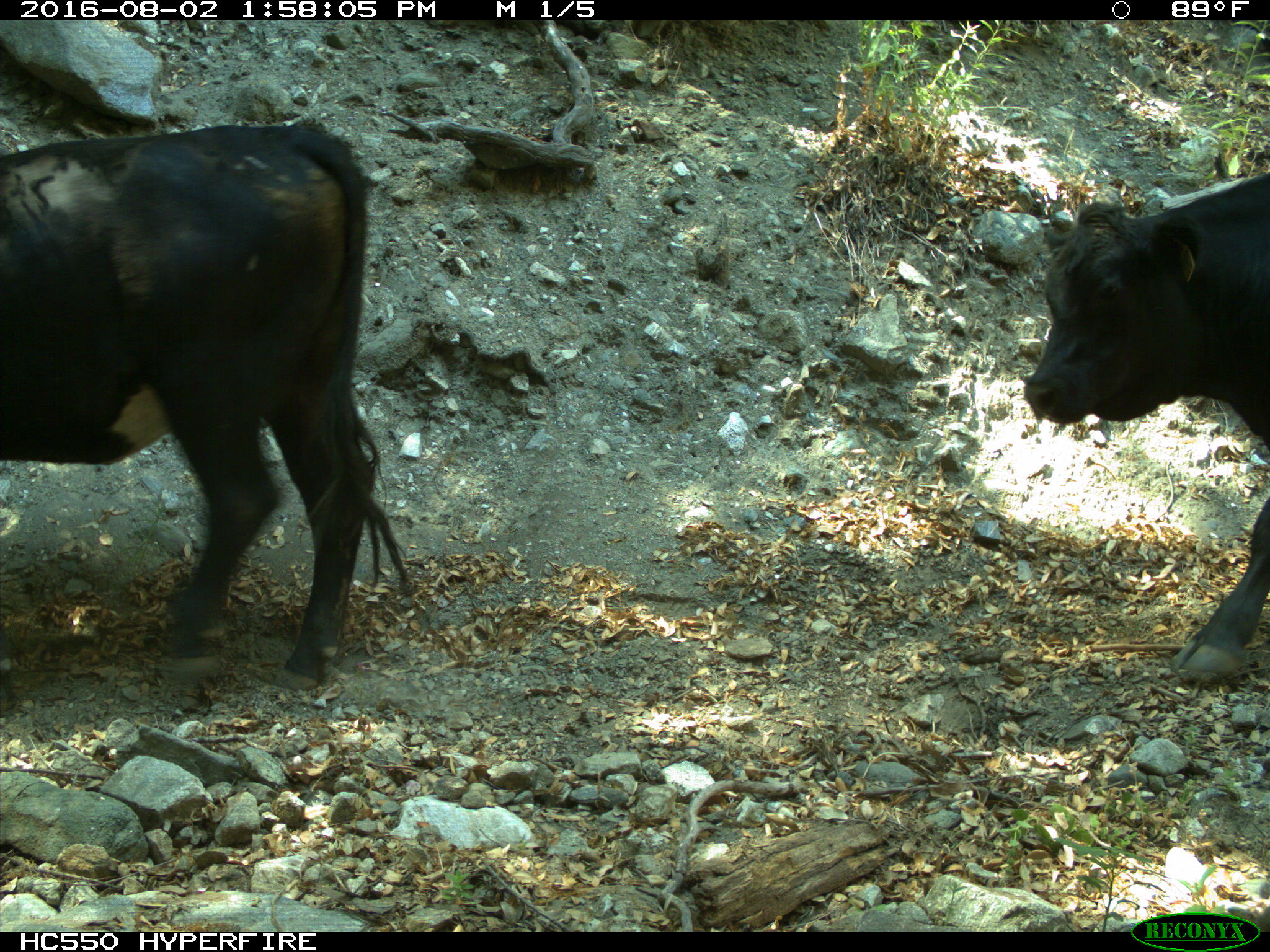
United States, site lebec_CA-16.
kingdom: Animalia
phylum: Chordata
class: Mammalia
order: Artiodactyla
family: Bovidae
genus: Bos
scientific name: Bos taurus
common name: domestic cow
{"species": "Bos taurus (domestic cow)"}